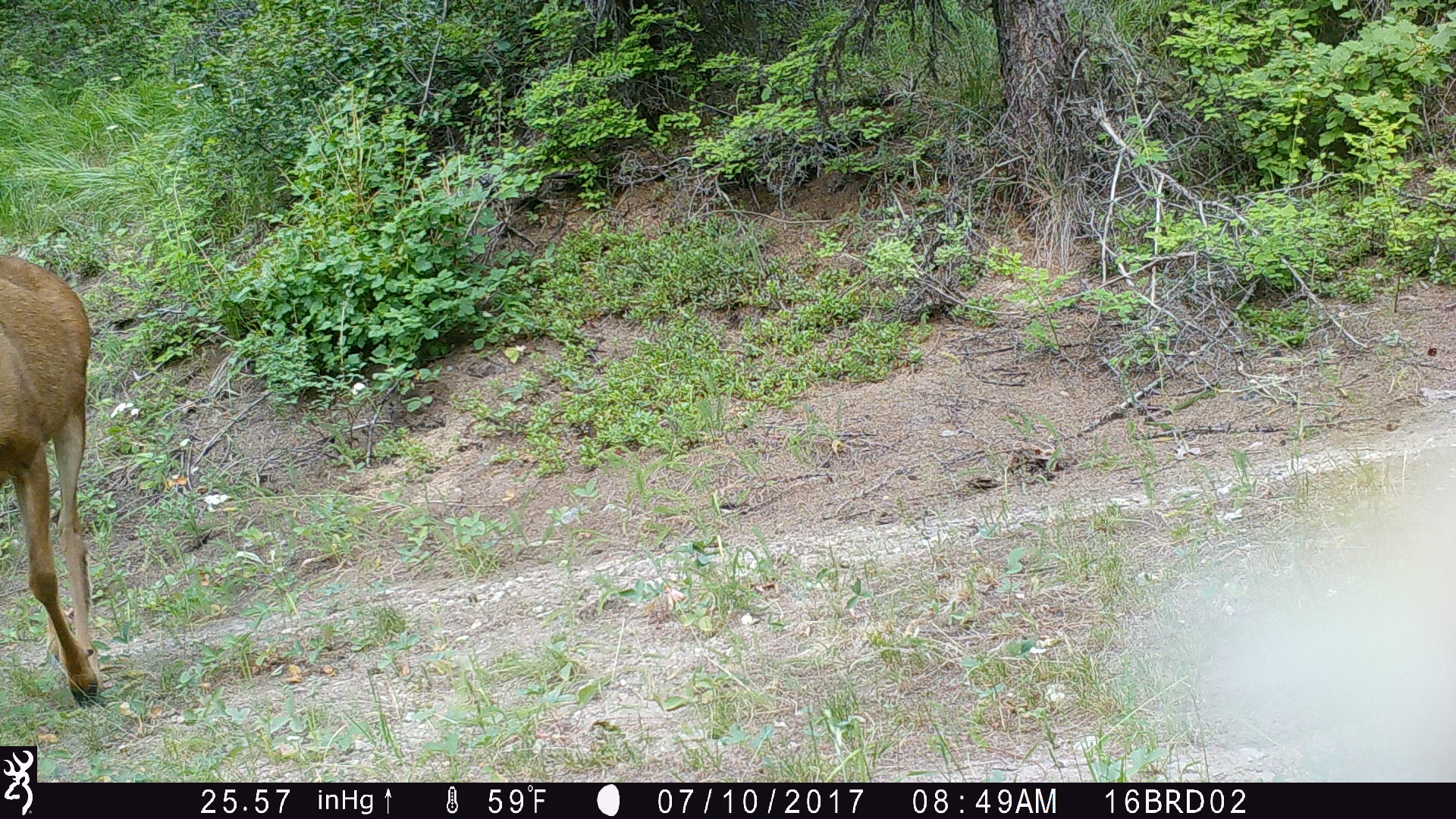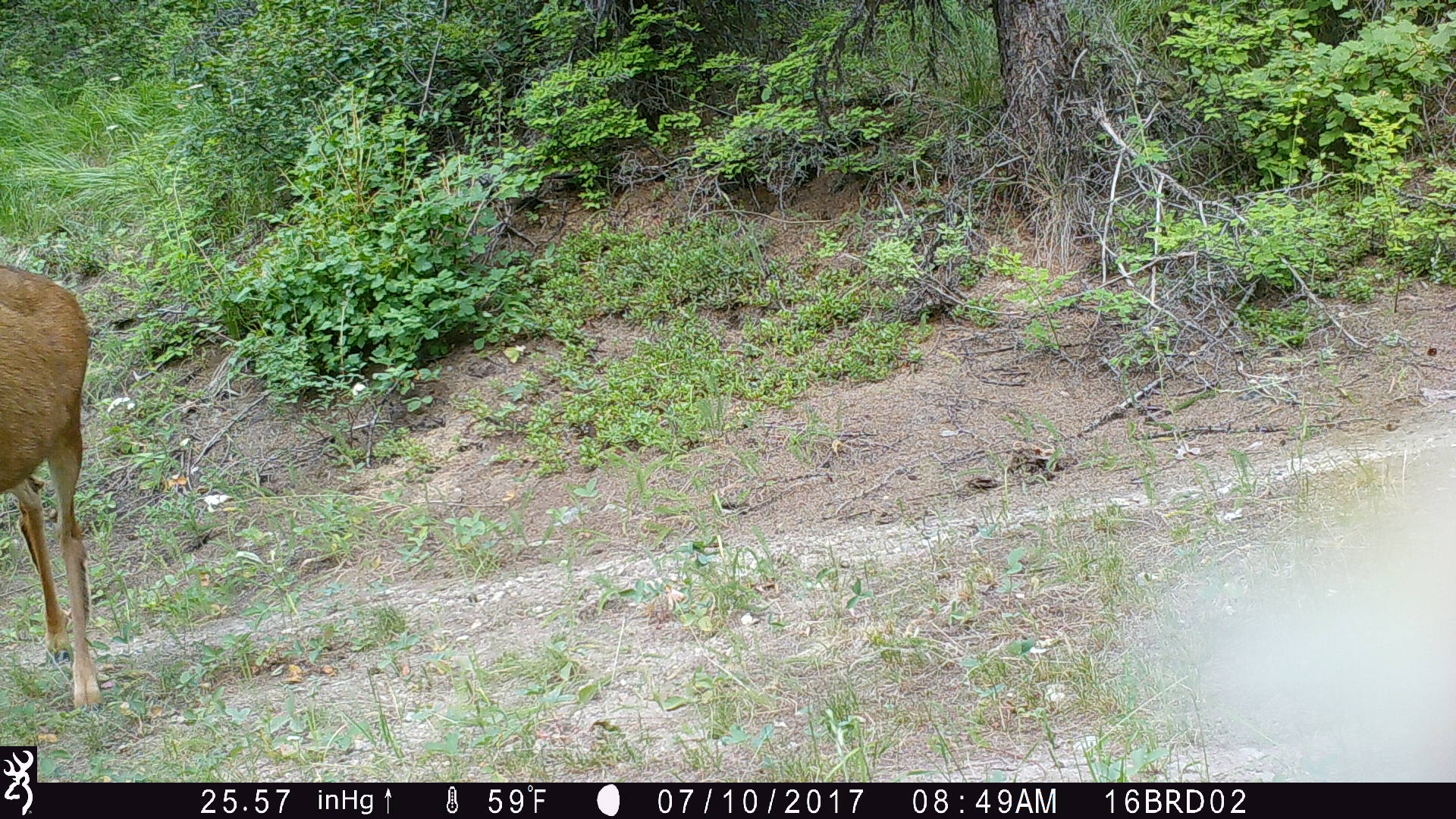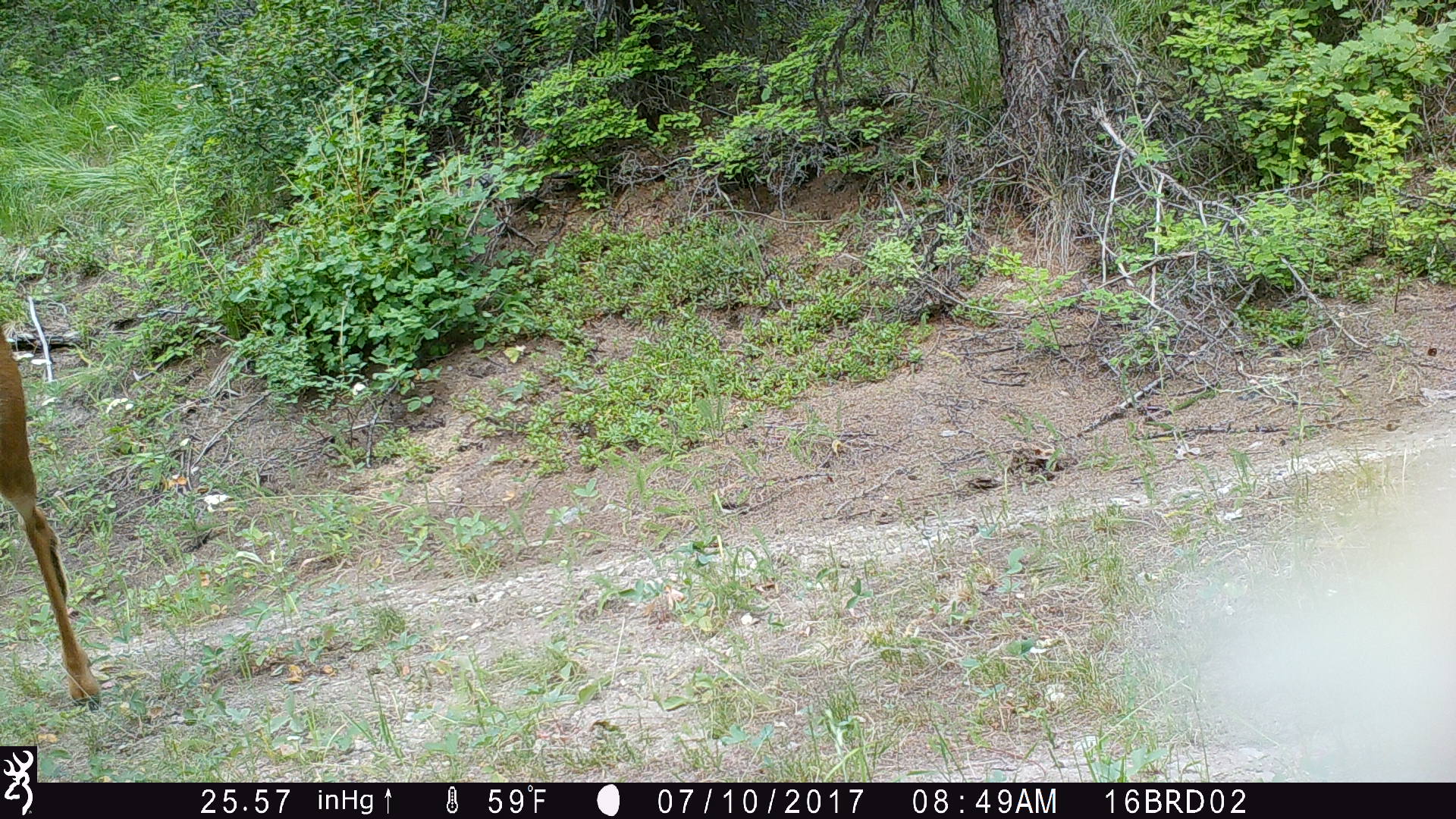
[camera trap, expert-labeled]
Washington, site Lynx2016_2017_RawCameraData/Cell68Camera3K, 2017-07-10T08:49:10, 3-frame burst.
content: unidentified animal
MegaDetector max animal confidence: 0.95